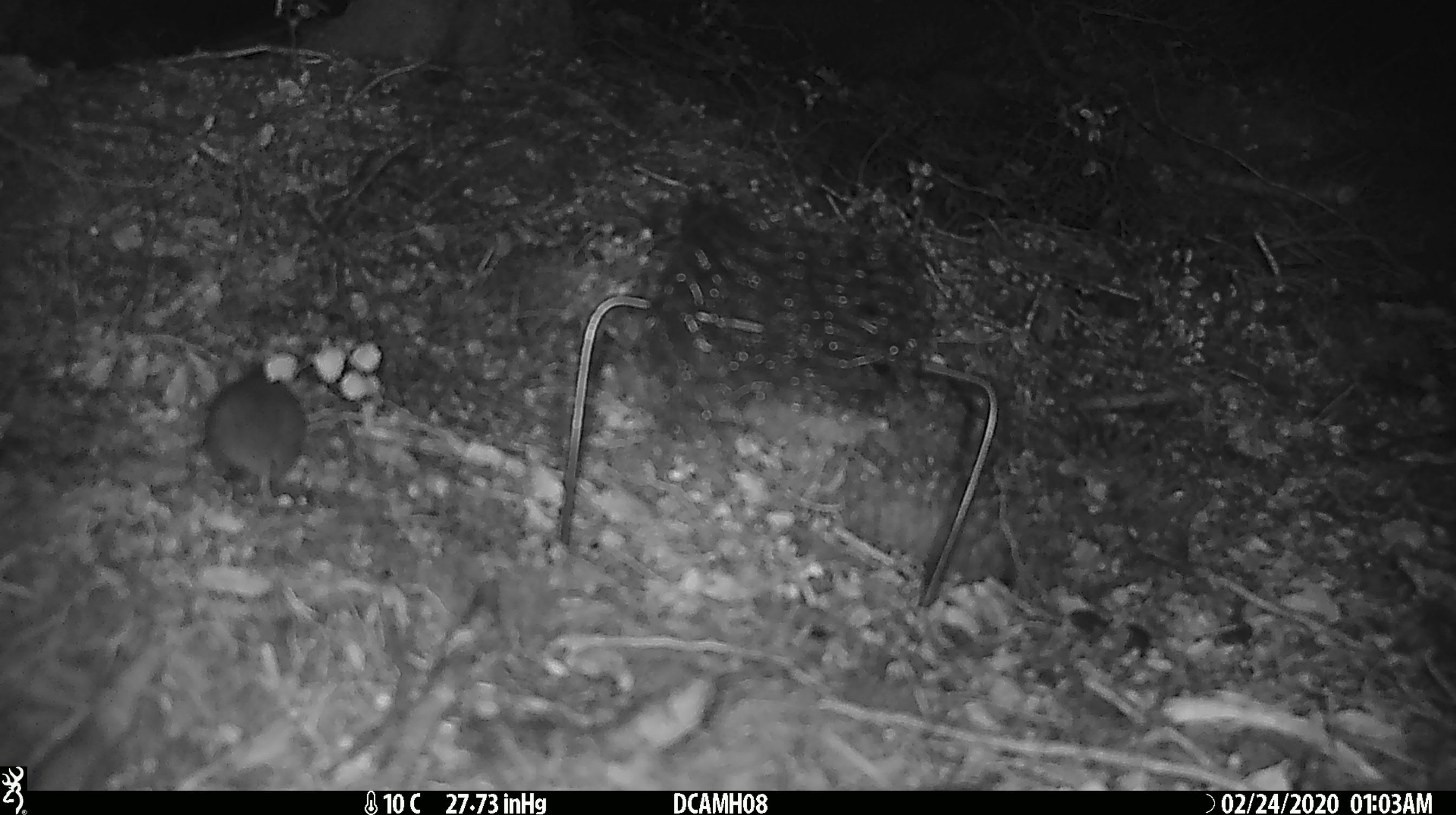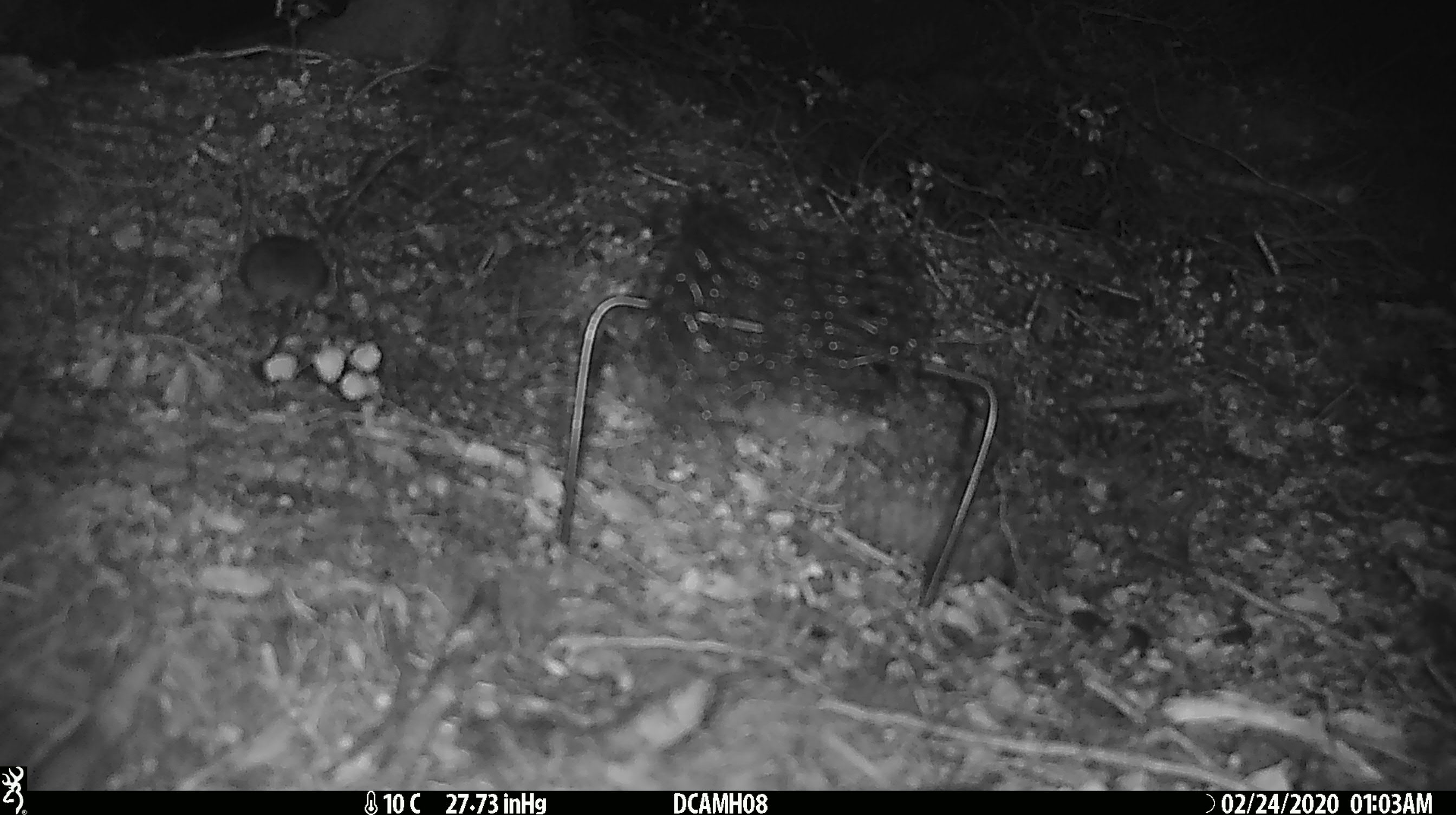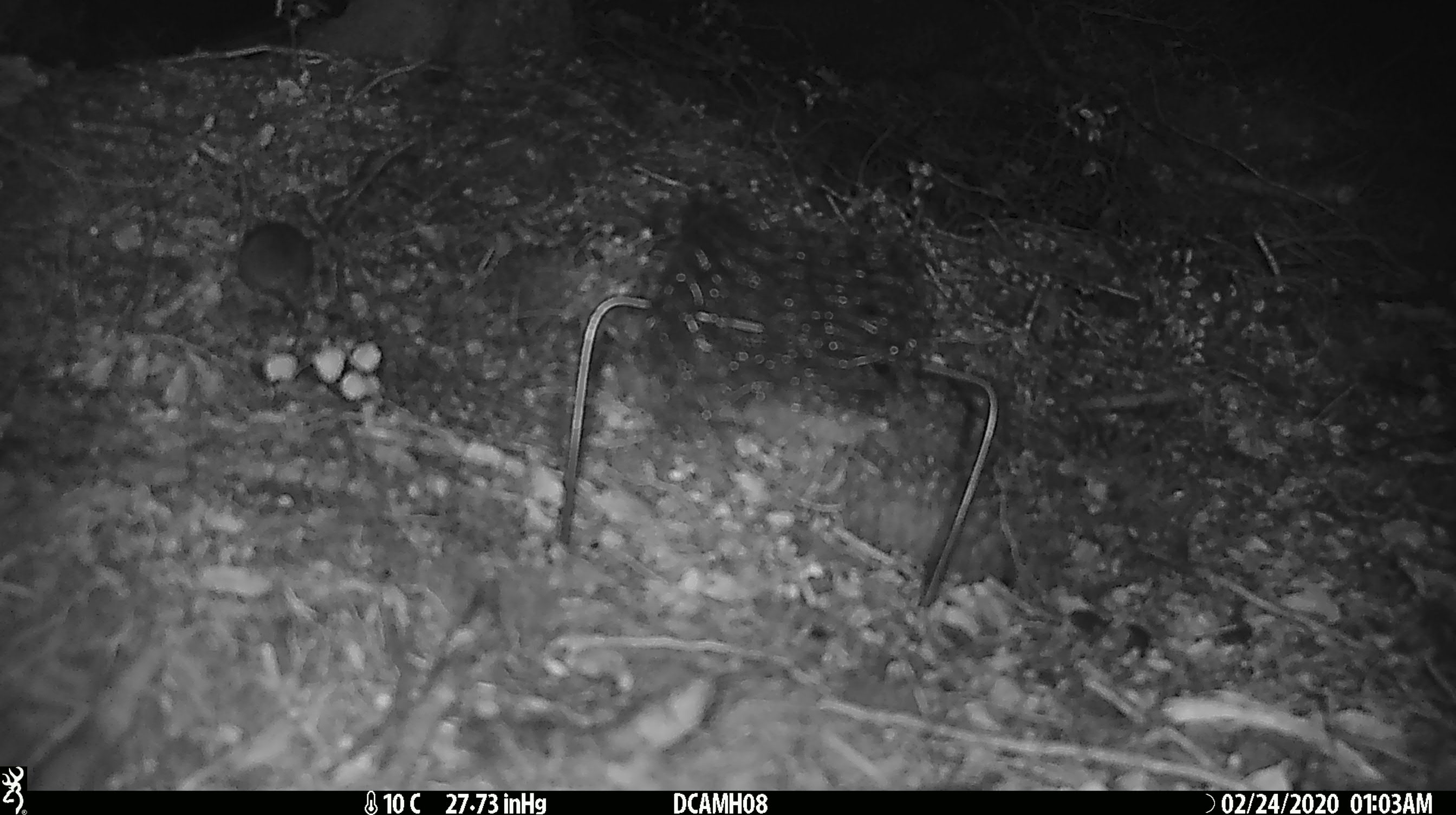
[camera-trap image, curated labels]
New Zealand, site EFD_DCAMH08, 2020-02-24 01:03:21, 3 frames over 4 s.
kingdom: Animalia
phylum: Chordata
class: Mammalia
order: Rodentia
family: Muridae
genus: Mus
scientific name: Mus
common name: mouse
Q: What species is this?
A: Mouse (Mus).